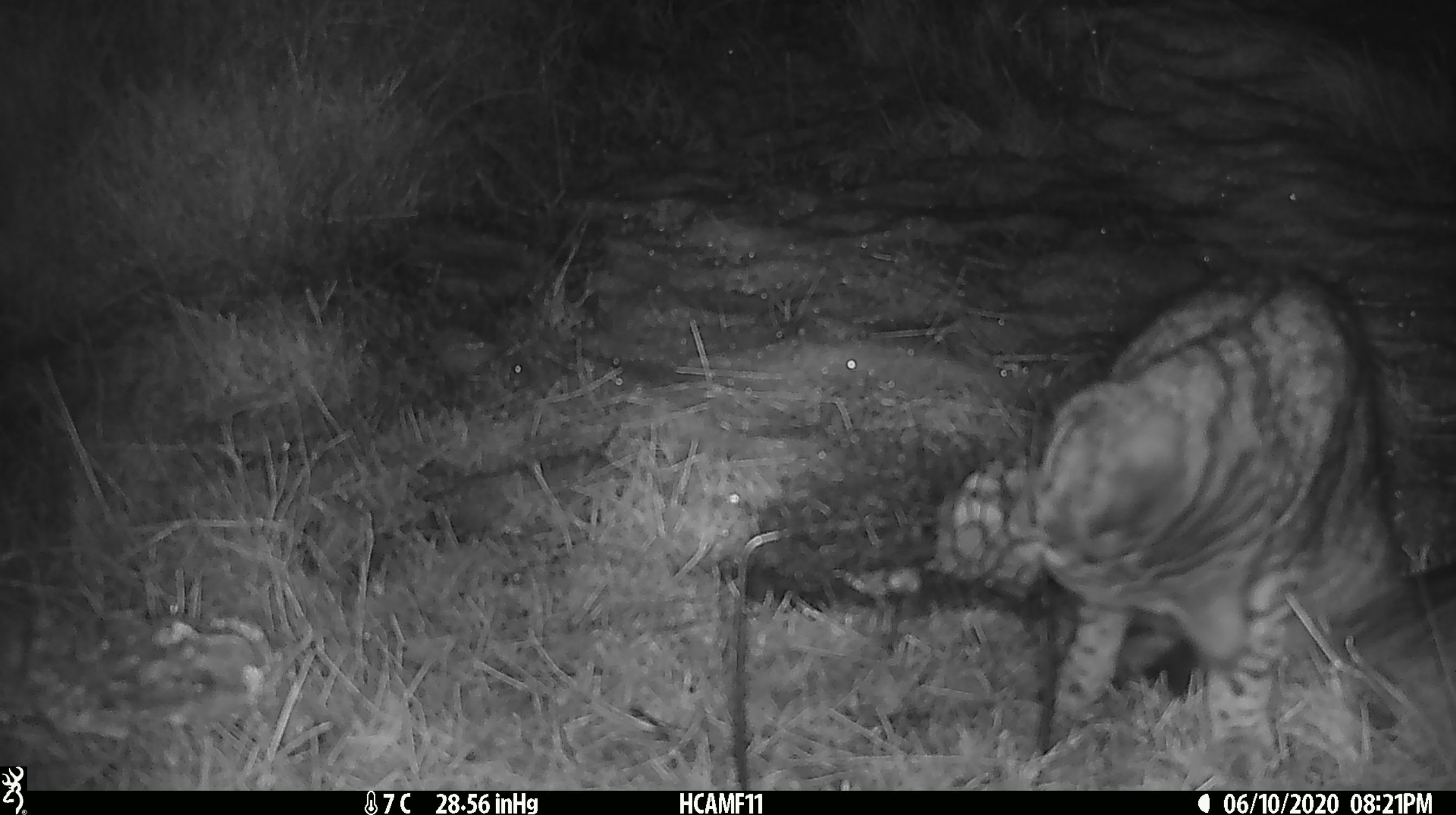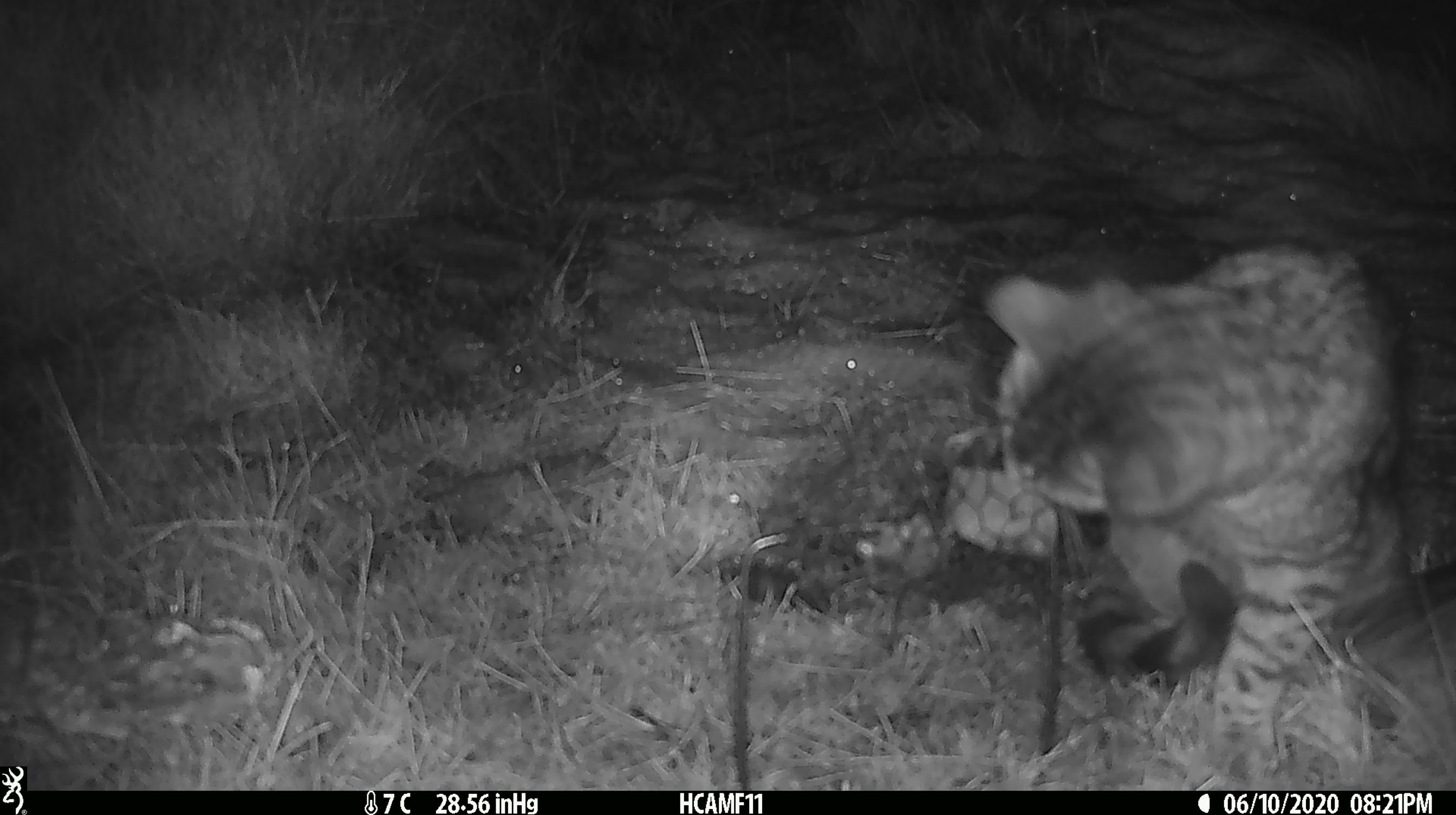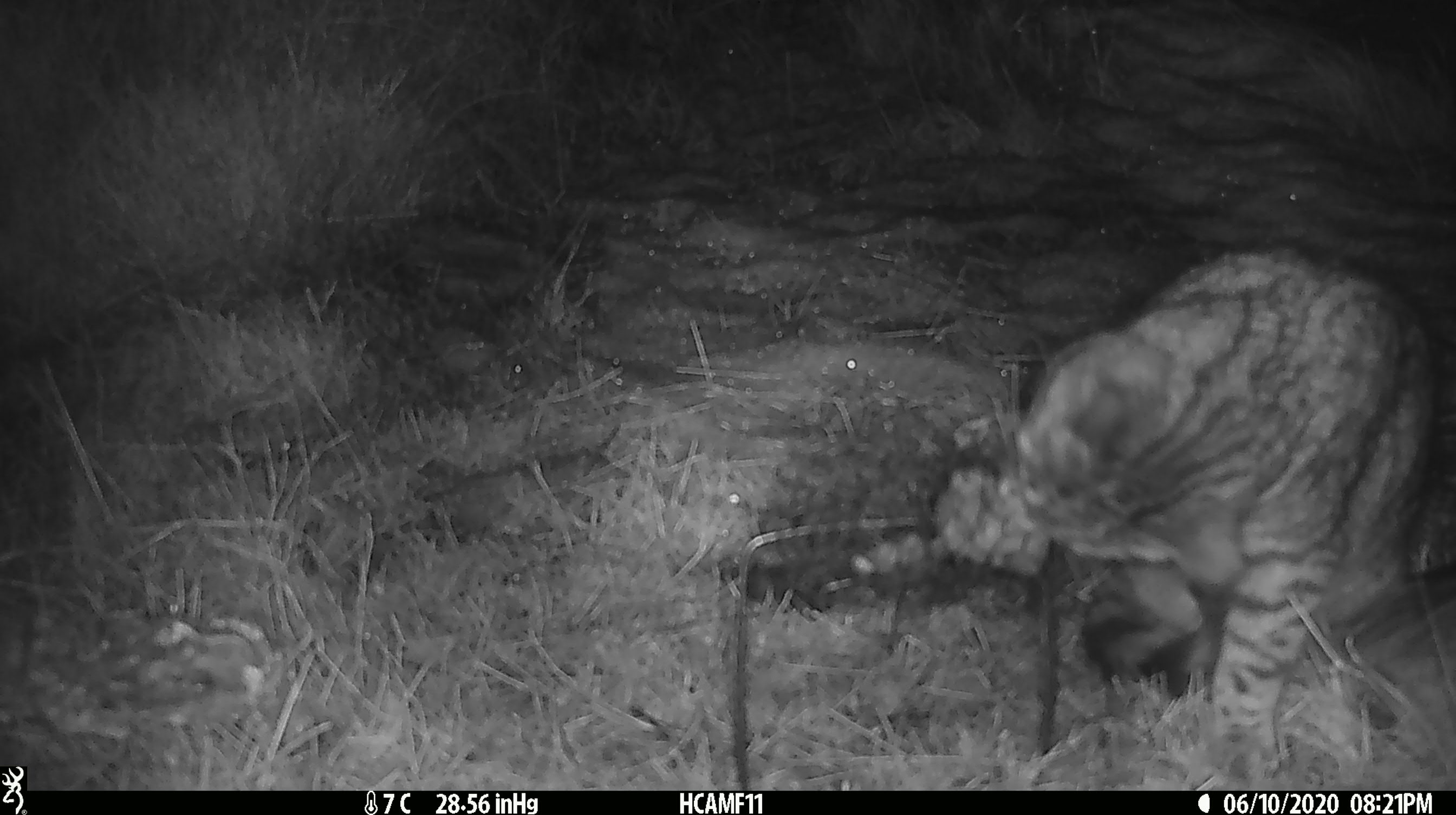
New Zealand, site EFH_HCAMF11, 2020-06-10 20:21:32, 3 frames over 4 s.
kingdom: Animalia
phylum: Chordata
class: Mammalia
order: Carnivora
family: Felidae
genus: Felis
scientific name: Felis catus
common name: domestic cat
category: cat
Cat (domestic cat) (Felis catus).